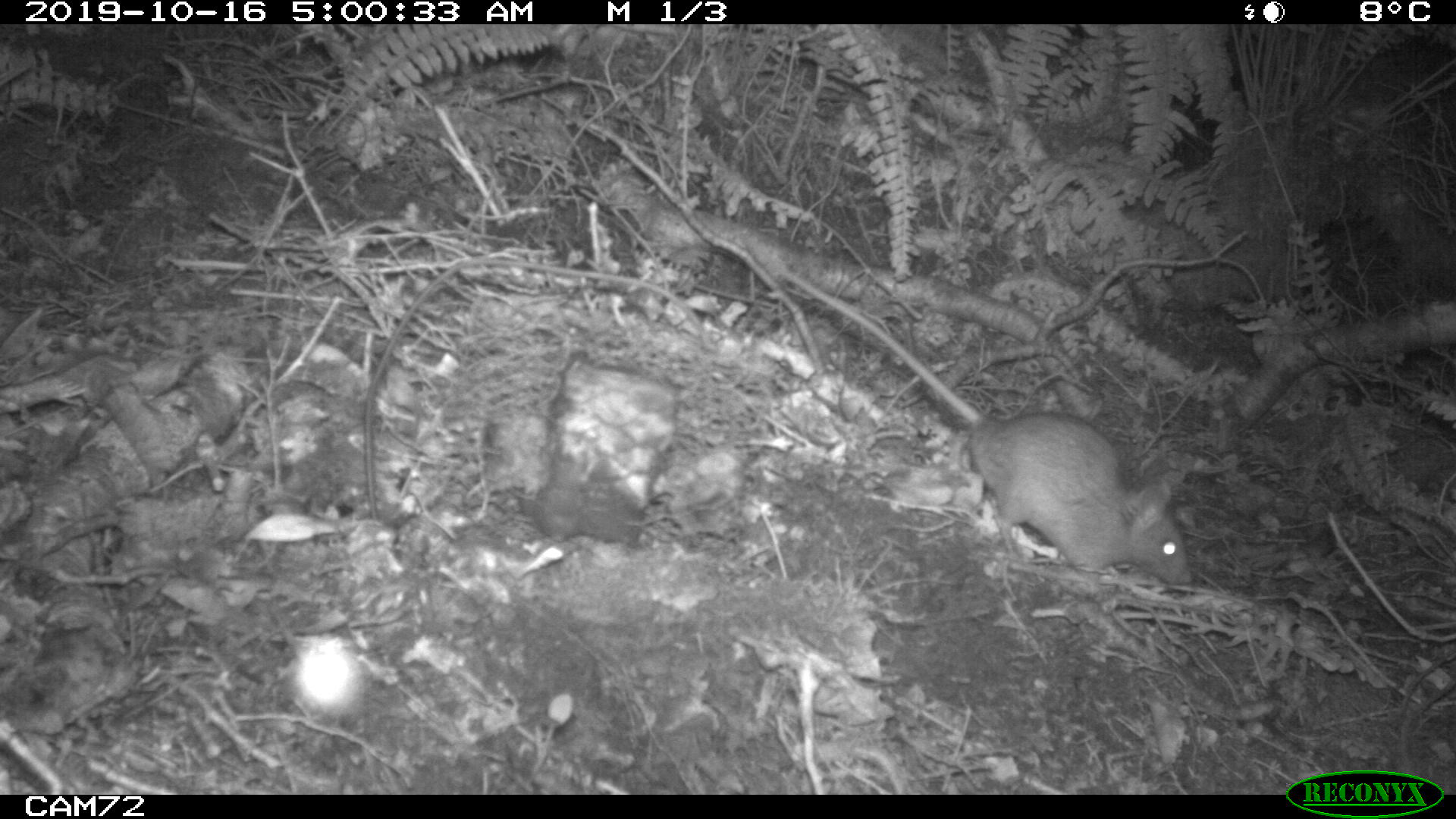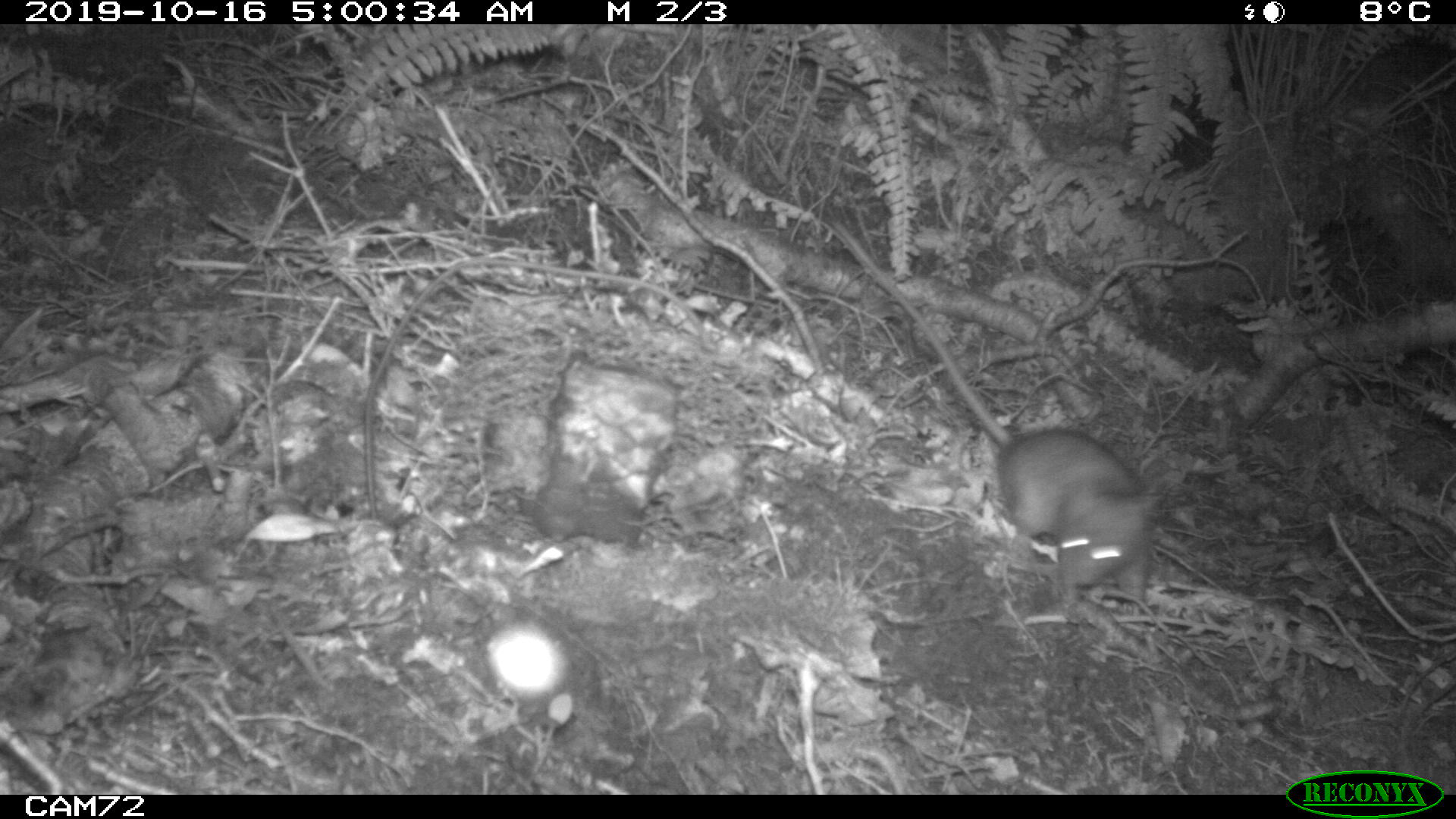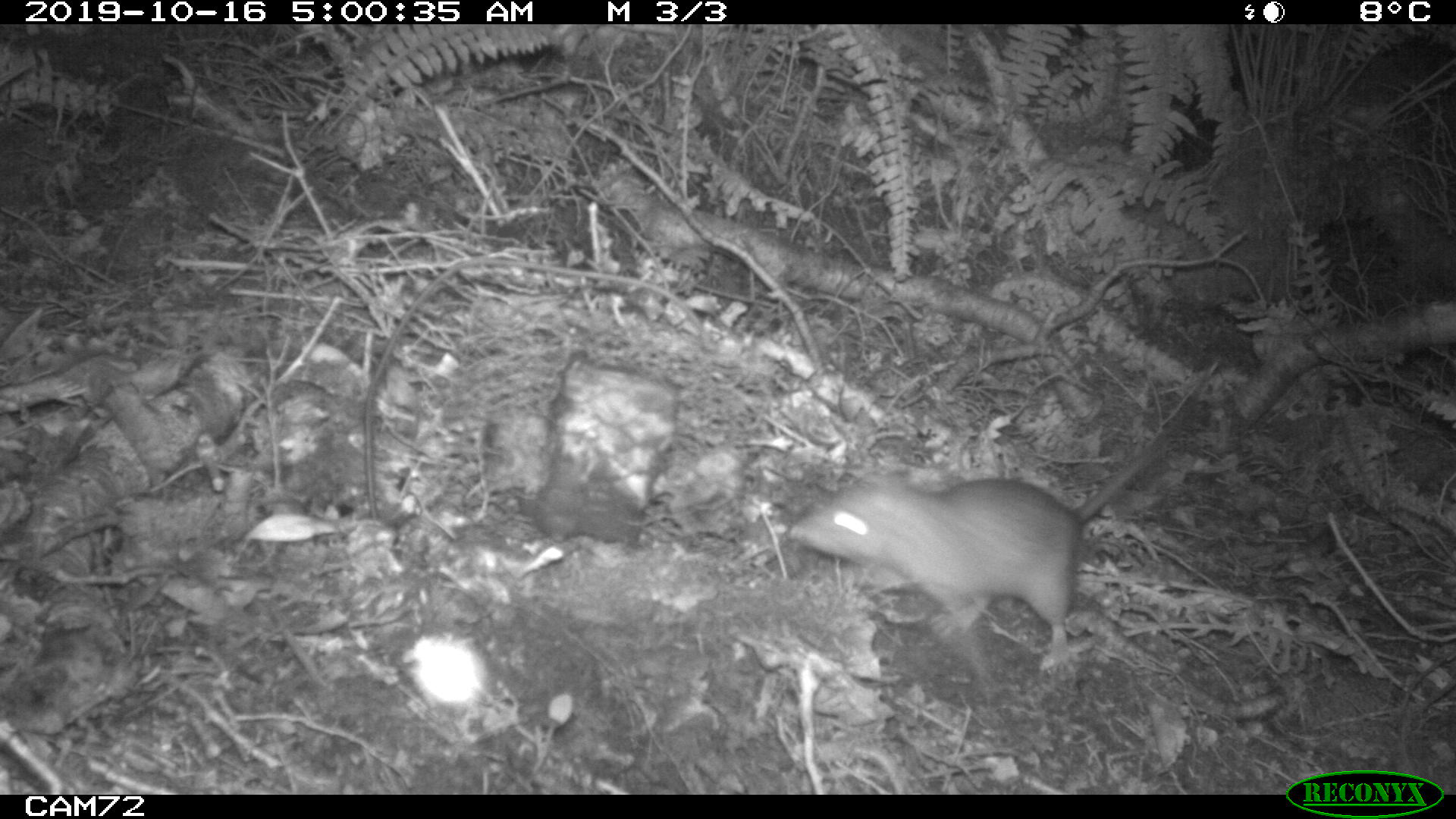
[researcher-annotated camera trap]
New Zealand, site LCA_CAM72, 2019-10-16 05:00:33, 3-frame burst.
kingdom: Animalia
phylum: Chordata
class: Mammalia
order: Rodentia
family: Muridae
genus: Rattus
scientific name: Rattus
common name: rat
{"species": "rat (Rattus)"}